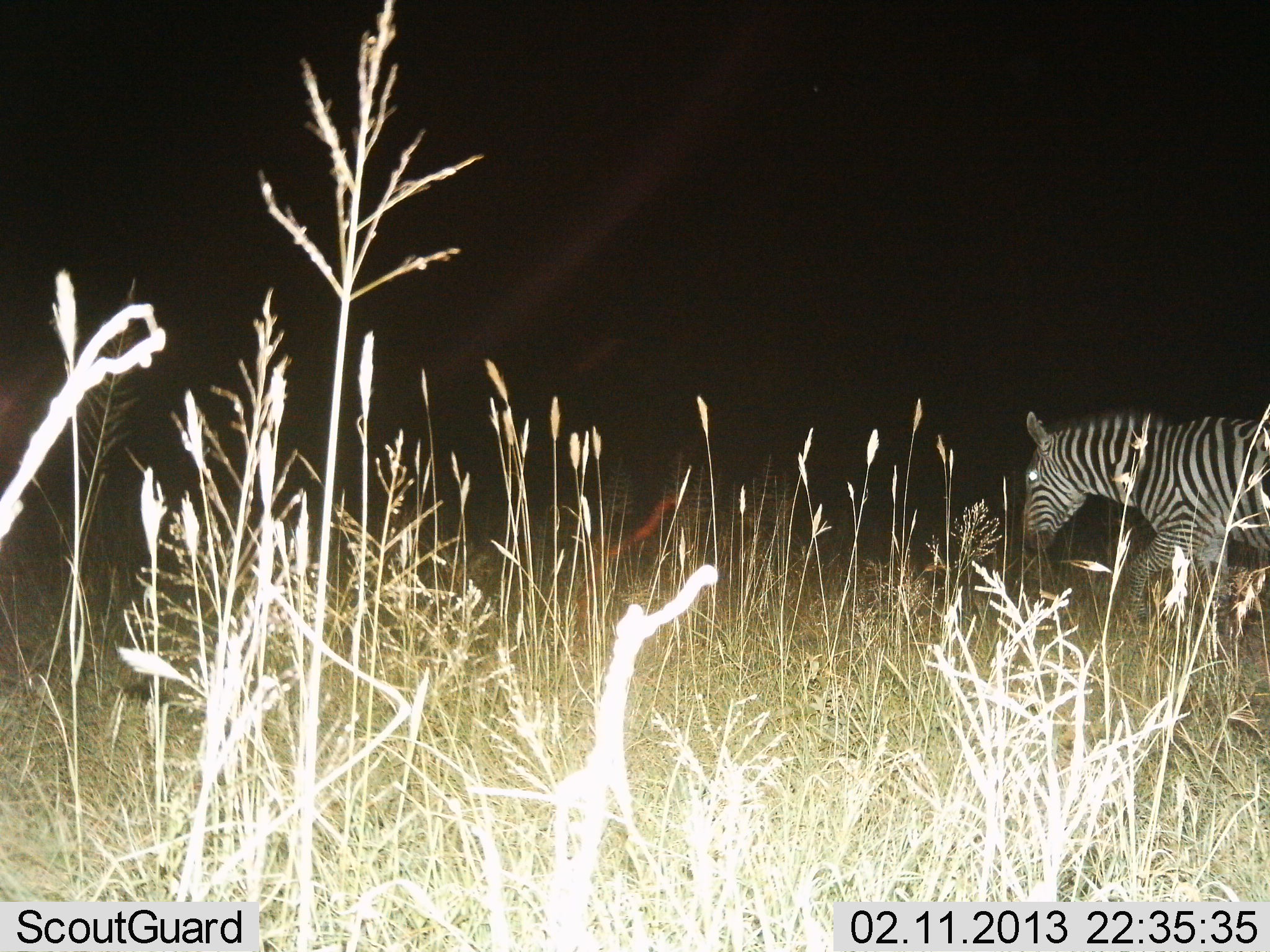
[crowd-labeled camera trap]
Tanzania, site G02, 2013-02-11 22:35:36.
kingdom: Animalia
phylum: Chordata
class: Mammalia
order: Perissodactyla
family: Equidae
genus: Equus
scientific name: Equus quagga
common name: plains zebra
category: zebra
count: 1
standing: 23%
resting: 0%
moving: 85%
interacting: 0%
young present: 0%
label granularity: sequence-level